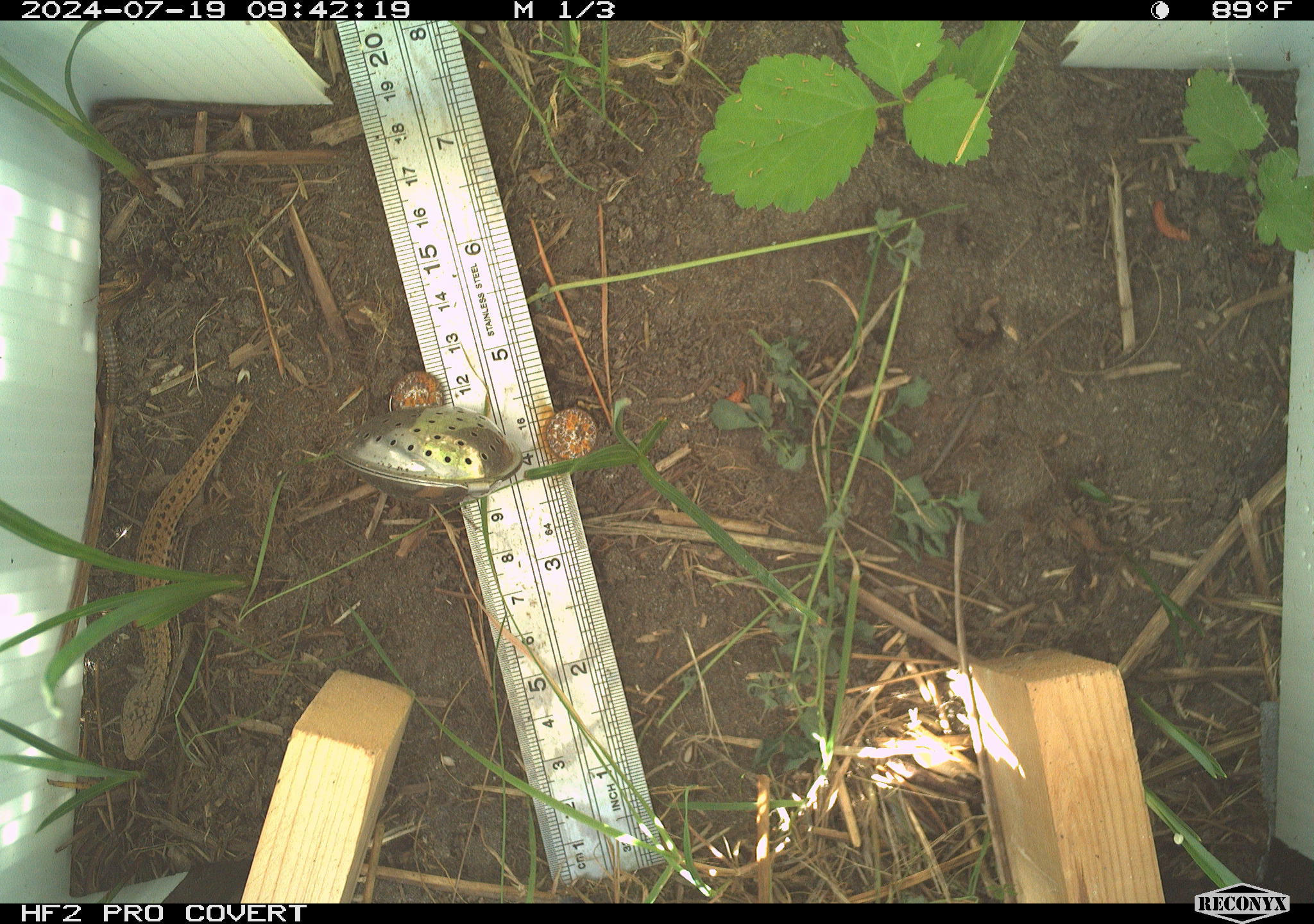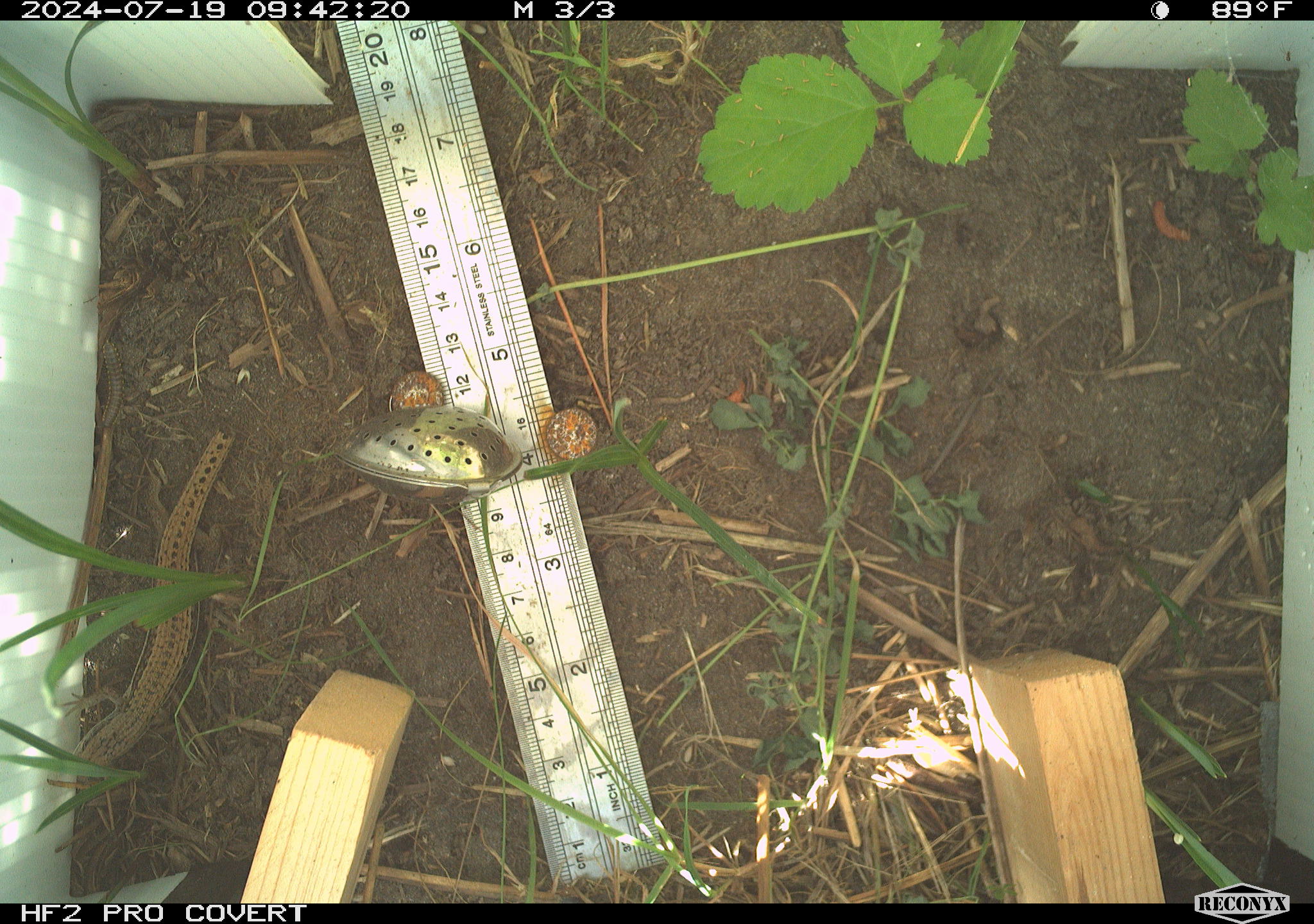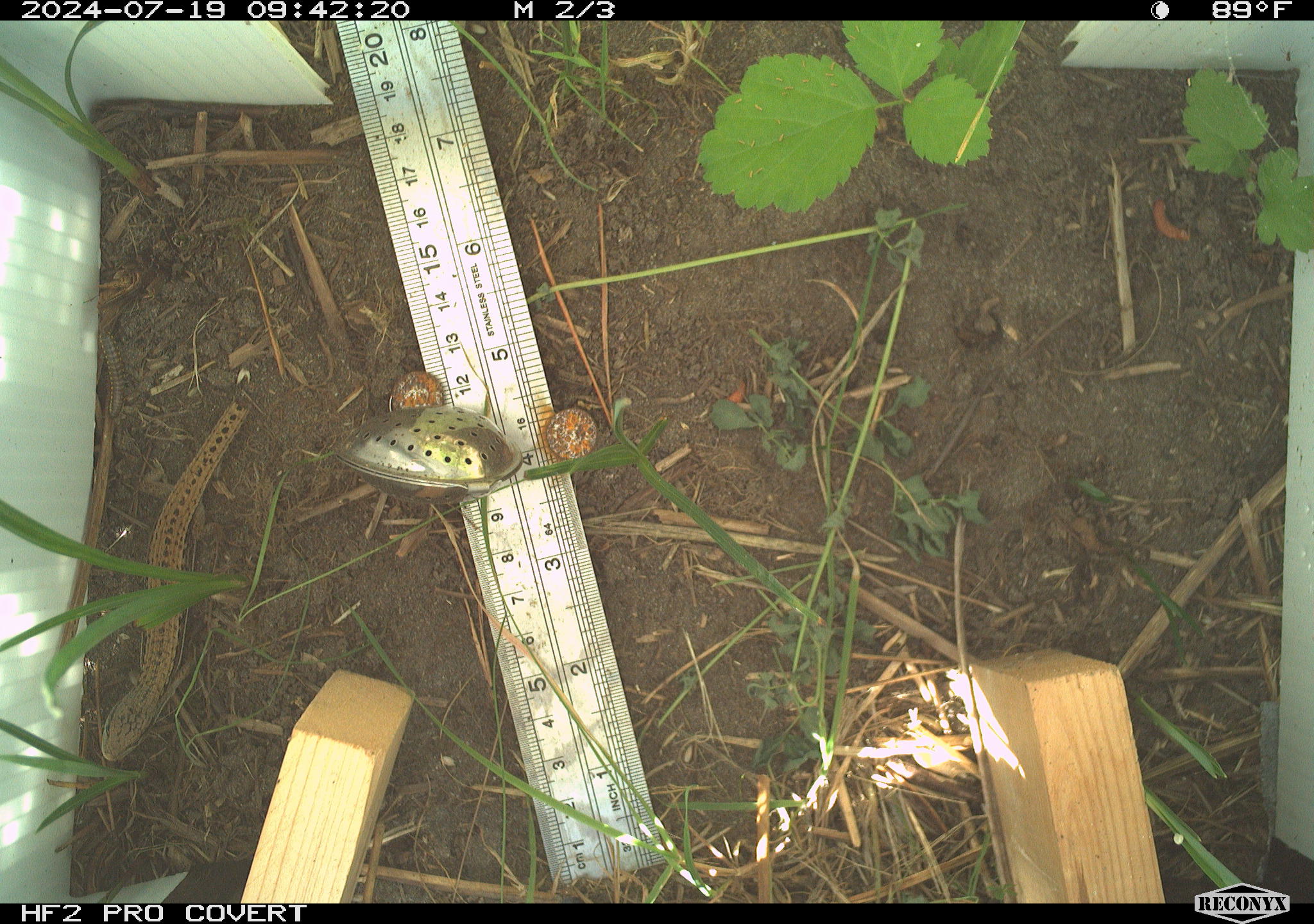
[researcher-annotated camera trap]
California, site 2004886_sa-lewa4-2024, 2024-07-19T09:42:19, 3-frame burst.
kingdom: Animalia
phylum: Chordata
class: Reptilia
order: Squamata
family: Anguidae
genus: Elgaria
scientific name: Elgaria coerulea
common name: northern alligator lizard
Northern alligator lizard (Elgaria coerulea).